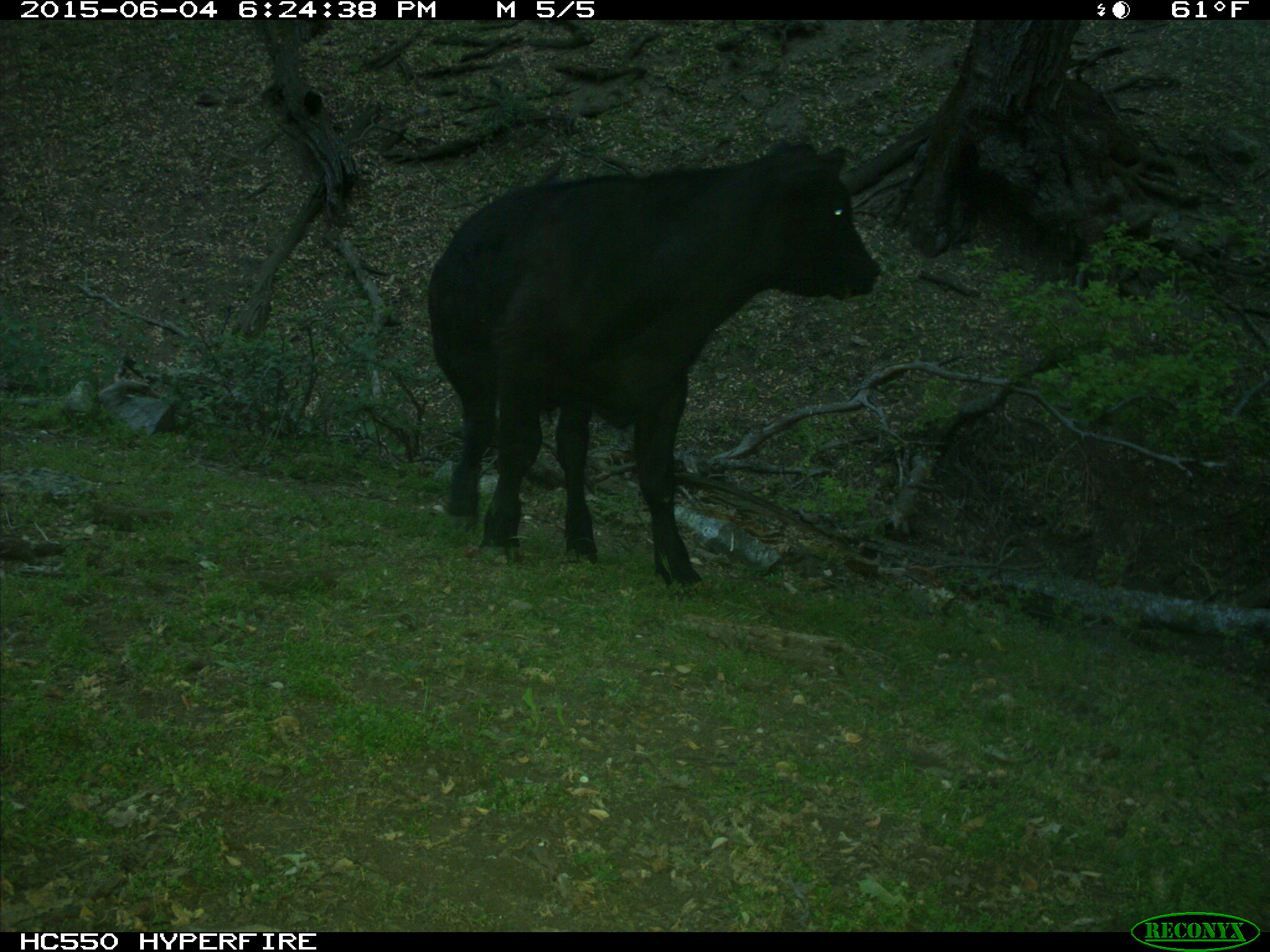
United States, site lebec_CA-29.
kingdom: Animalia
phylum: Chordata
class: Mammalia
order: Artiodactyla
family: Bovidae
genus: Bos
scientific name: Bos taurus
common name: domestic cow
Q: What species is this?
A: Bos taurus (domestic cow).